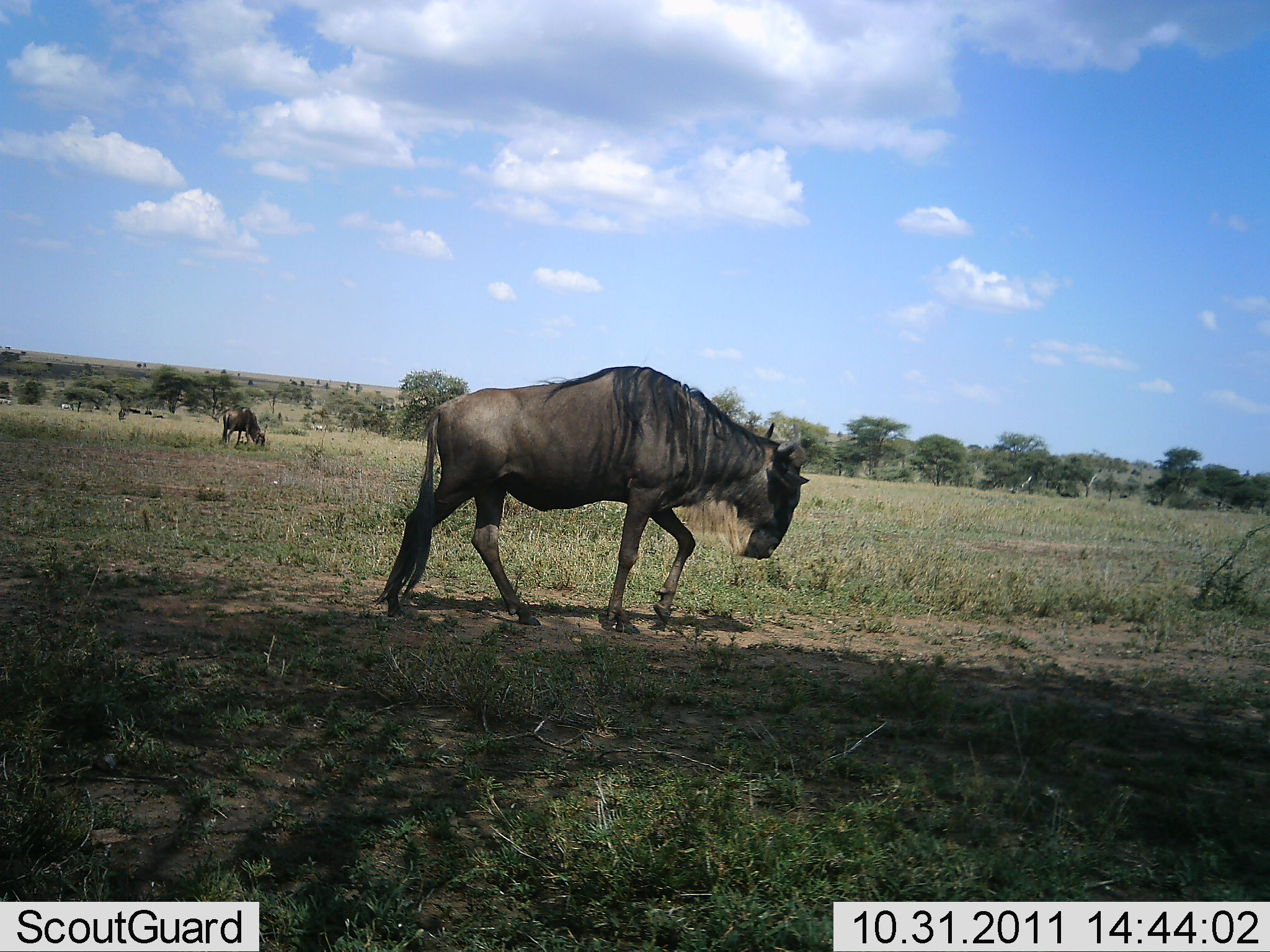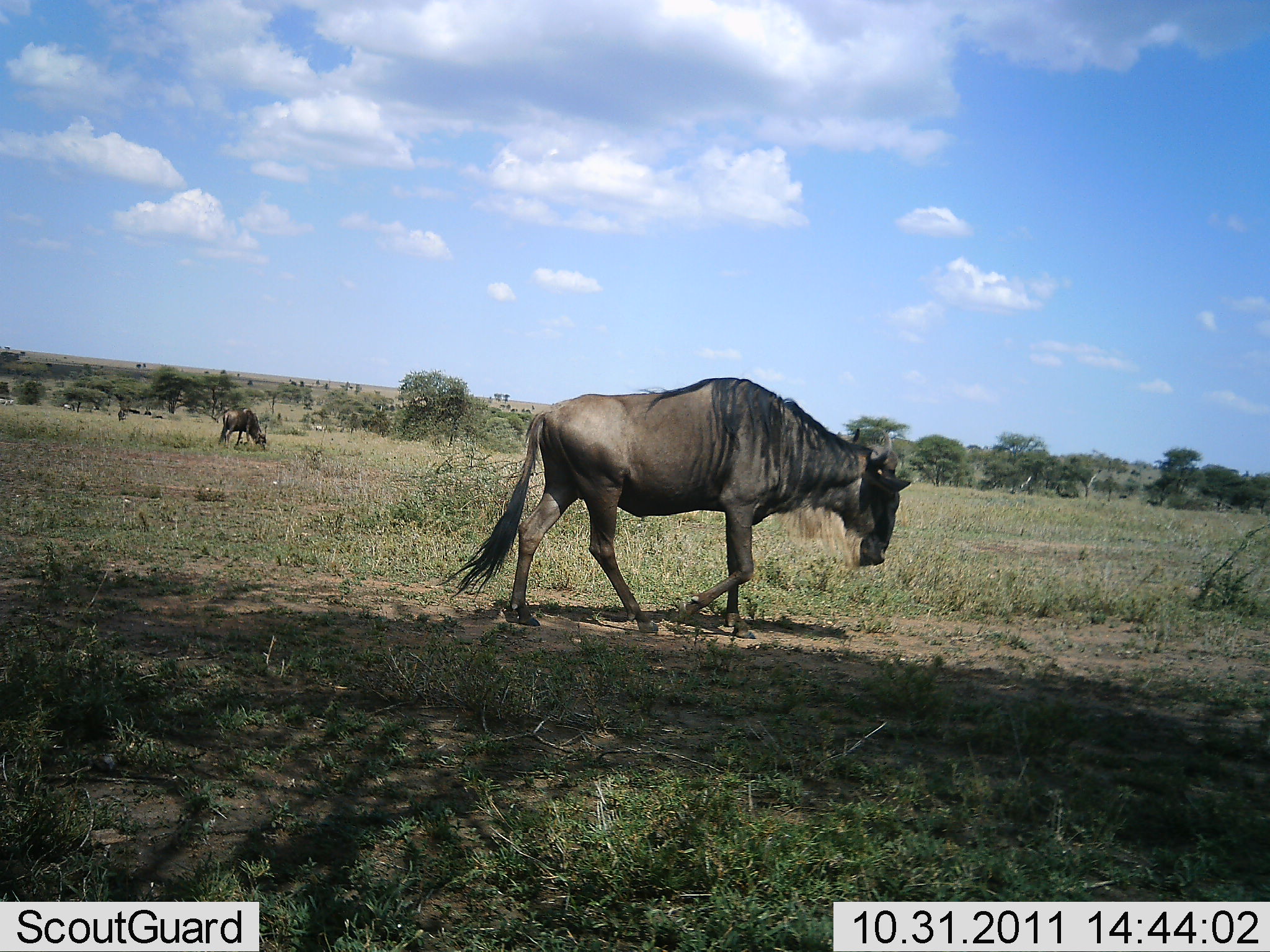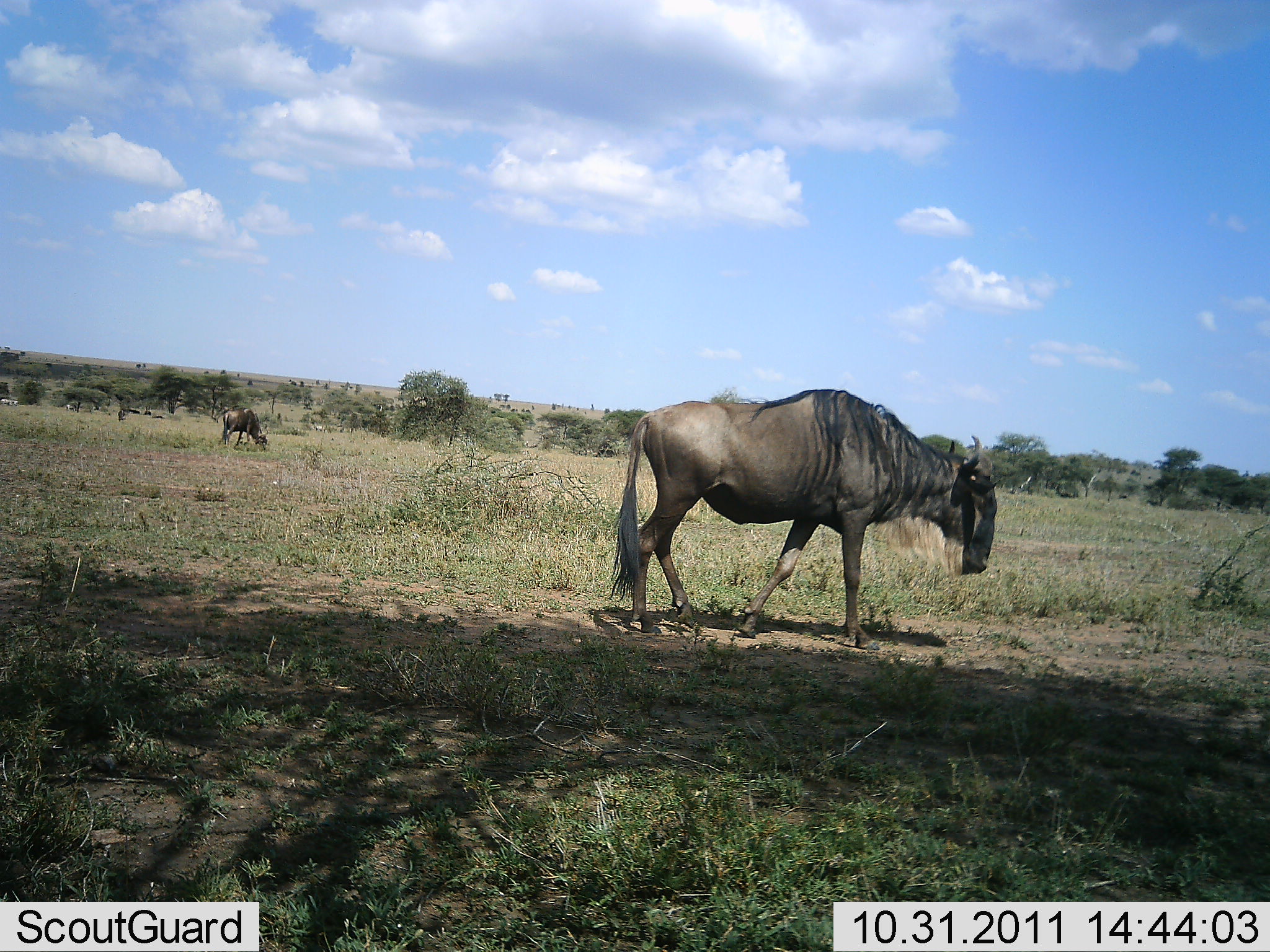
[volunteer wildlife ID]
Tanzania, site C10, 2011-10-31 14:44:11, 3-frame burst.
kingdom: Animalia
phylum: Chordata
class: Mammalia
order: Artiodactyla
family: Bovidae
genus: Connochaetes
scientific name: Connochaetes taurinus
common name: blue wildebeest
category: wildebeest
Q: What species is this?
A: Wildebeest (blue wildebeest) (Connochaetes taurinus).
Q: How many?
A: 2.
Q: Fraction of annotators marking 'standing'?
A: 44%.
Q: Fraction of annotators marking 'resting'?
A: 0%.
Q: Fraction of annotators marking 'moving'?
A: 75%.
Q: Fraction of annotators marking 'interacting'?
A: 0%.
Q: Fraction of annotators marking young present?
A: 0%.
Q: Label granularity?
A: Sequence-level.